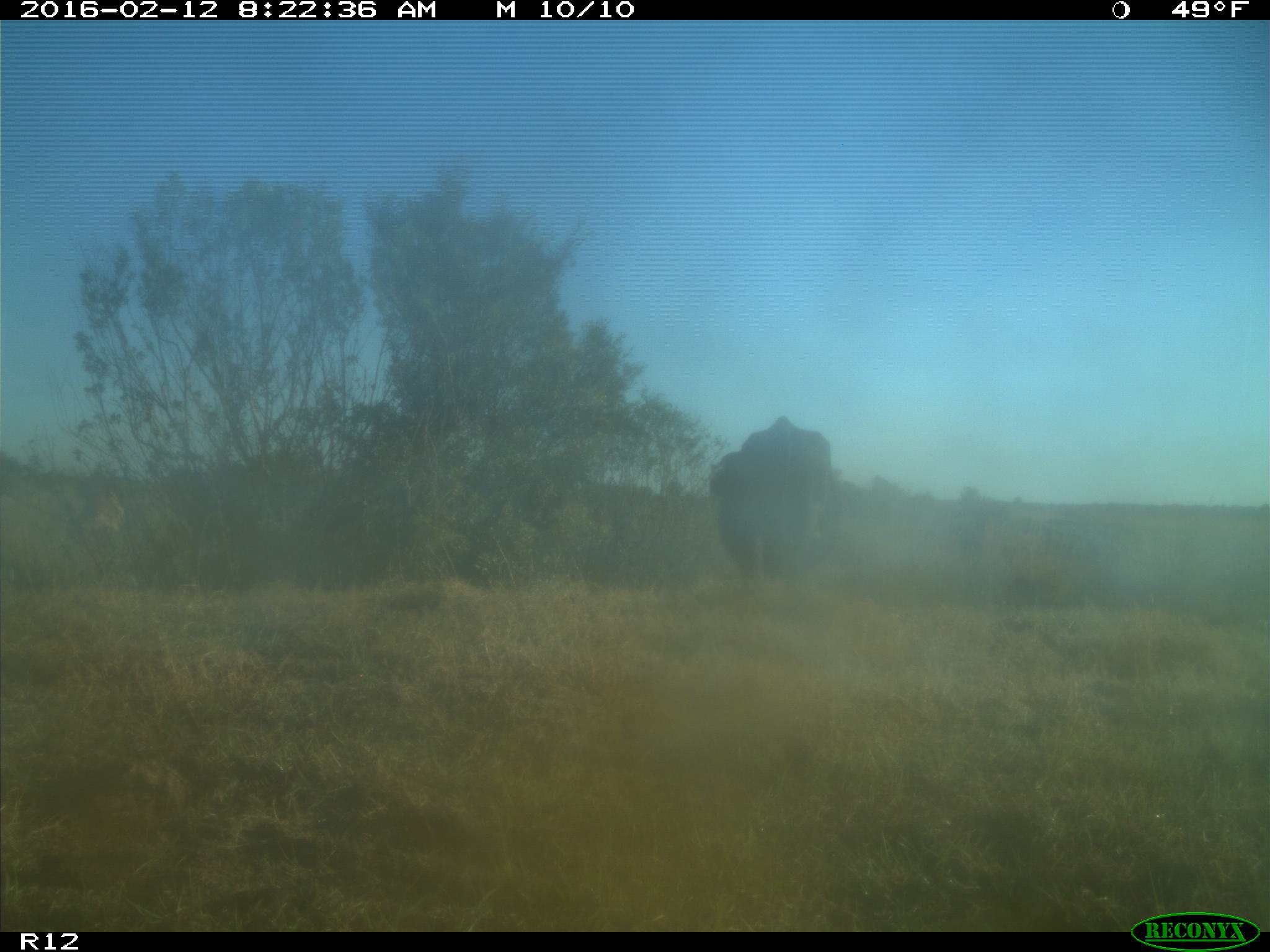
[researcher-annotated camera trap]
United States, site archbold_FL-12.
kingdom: Animalia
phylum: Chordata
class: Mammalia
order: Artiodactyla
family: Bovidae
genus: Bos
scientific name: Bos taurus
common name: domestic cow